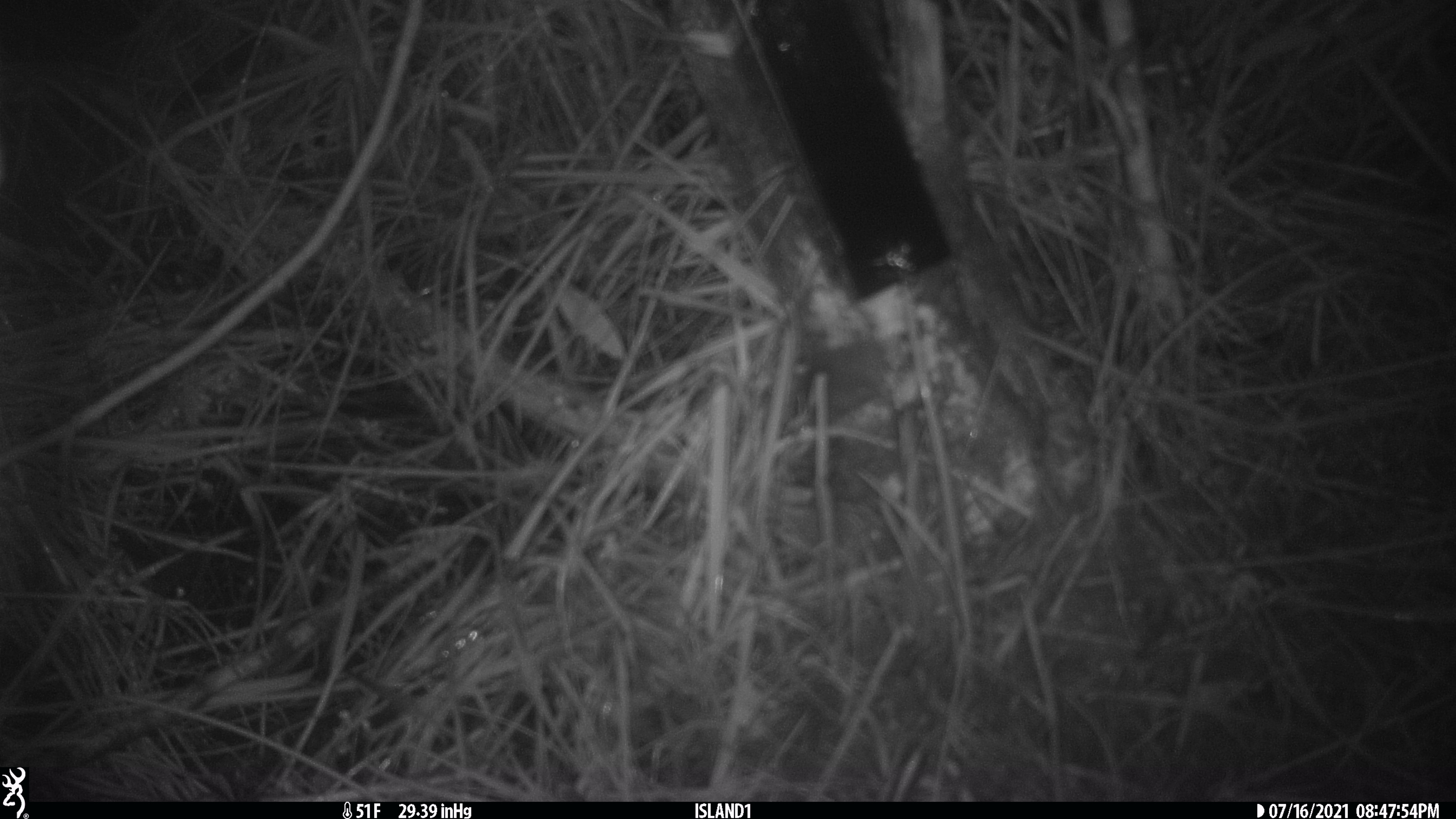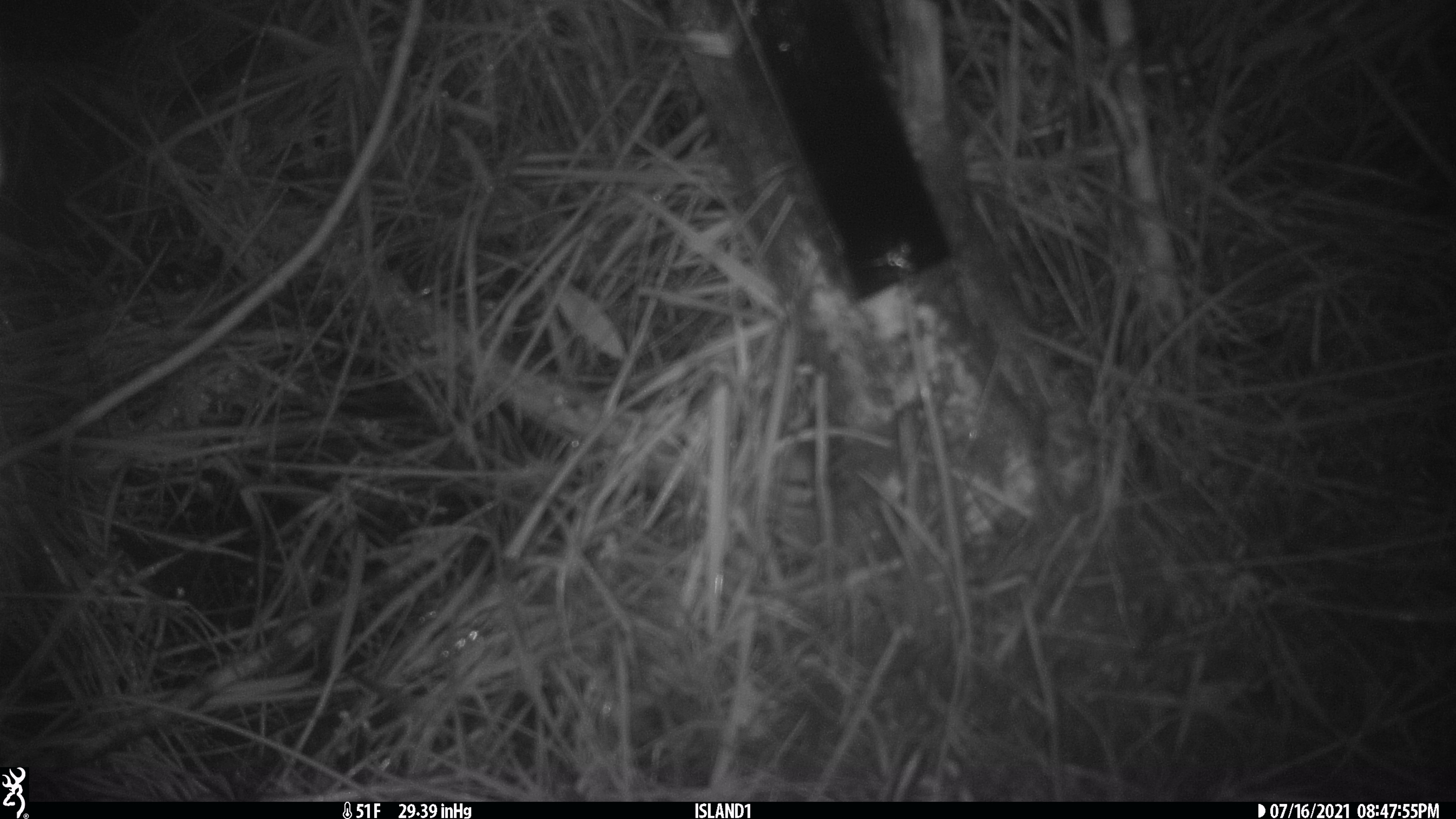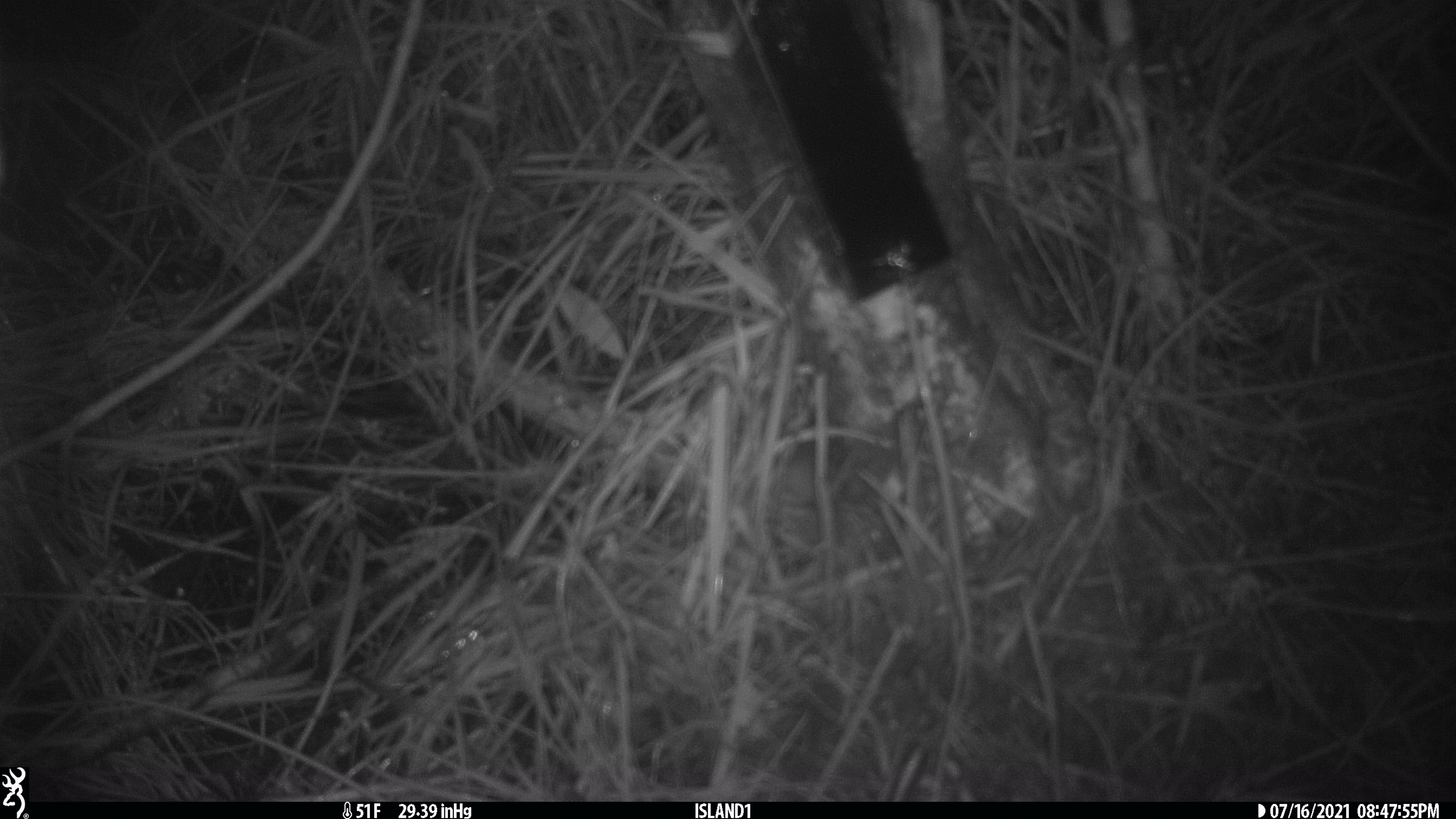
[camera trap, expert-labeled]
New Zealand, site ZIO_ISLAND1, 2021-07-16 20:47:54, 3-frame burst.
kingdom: Animalia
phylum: Chordata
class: Mammalia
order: Rodentia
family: Muridae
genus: Mus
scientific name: Mus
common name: mouse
Mouse (Mus).